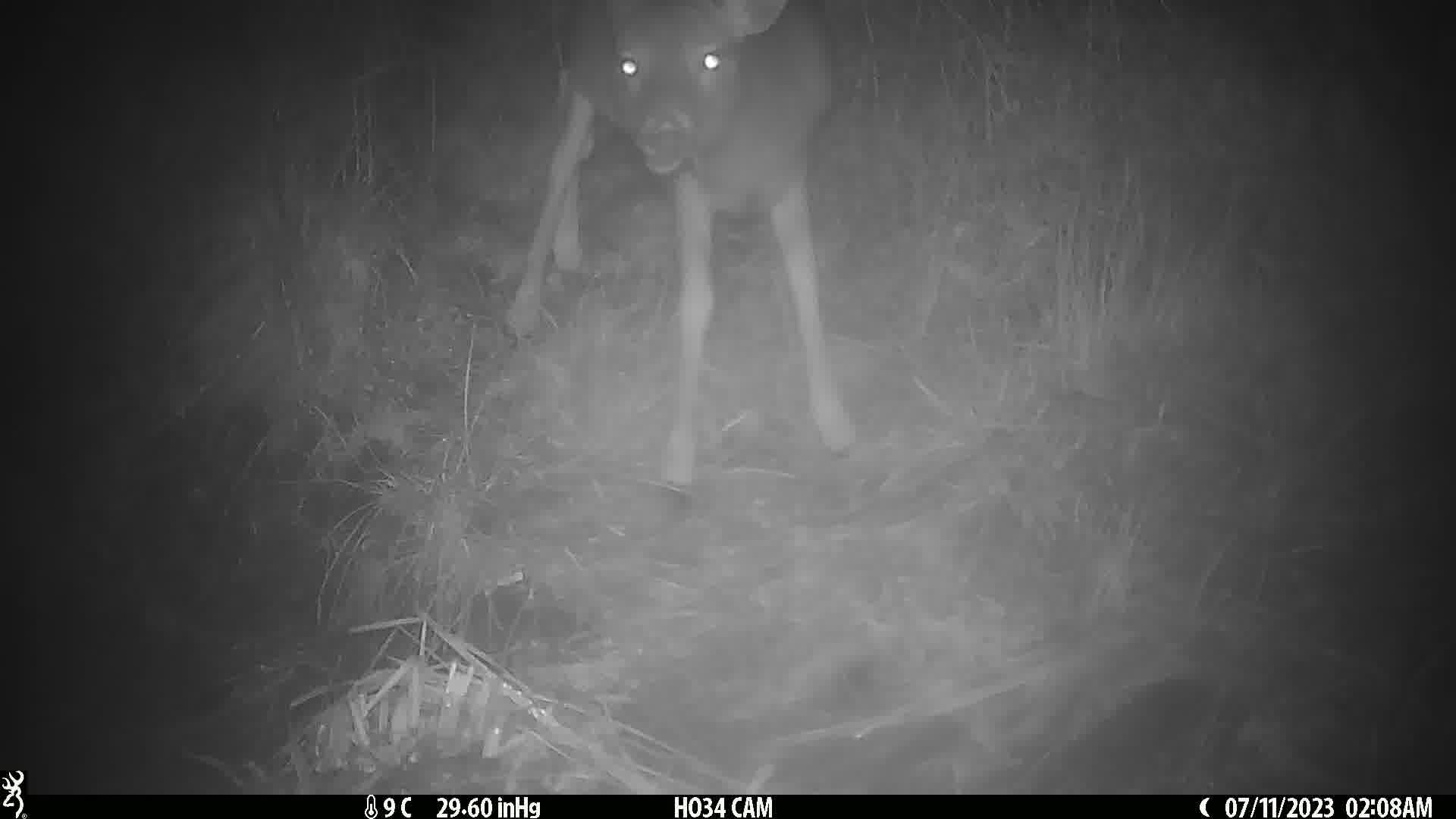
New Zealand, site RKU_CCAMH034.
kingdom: Animalia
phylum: Chordata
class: Mammalia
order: Artiodactyla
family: Cervidae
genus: Odocoileus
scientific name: Odocoileus virginianus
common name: white-tailed deer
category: white tailed deer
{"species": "white tailed deer (white-tailed deer) (Odocoileus virginianus)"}